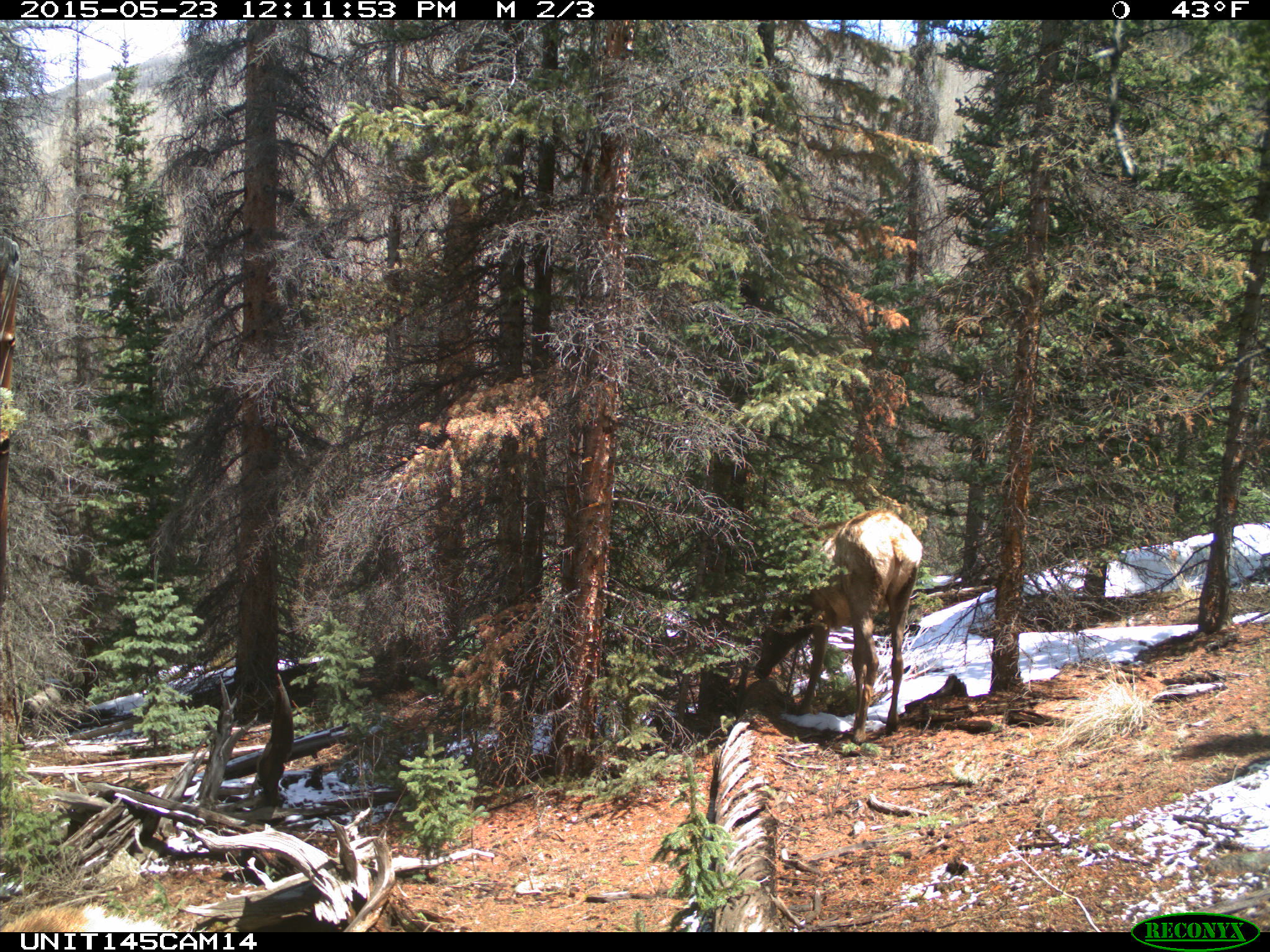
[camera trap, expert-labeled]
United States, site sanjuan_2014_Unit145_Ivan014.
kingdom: Animalia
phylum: Chordata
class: Mammalia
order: Artiodactyla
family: Cervidae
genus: Cervus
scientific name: Cervus elaphus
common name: red deer